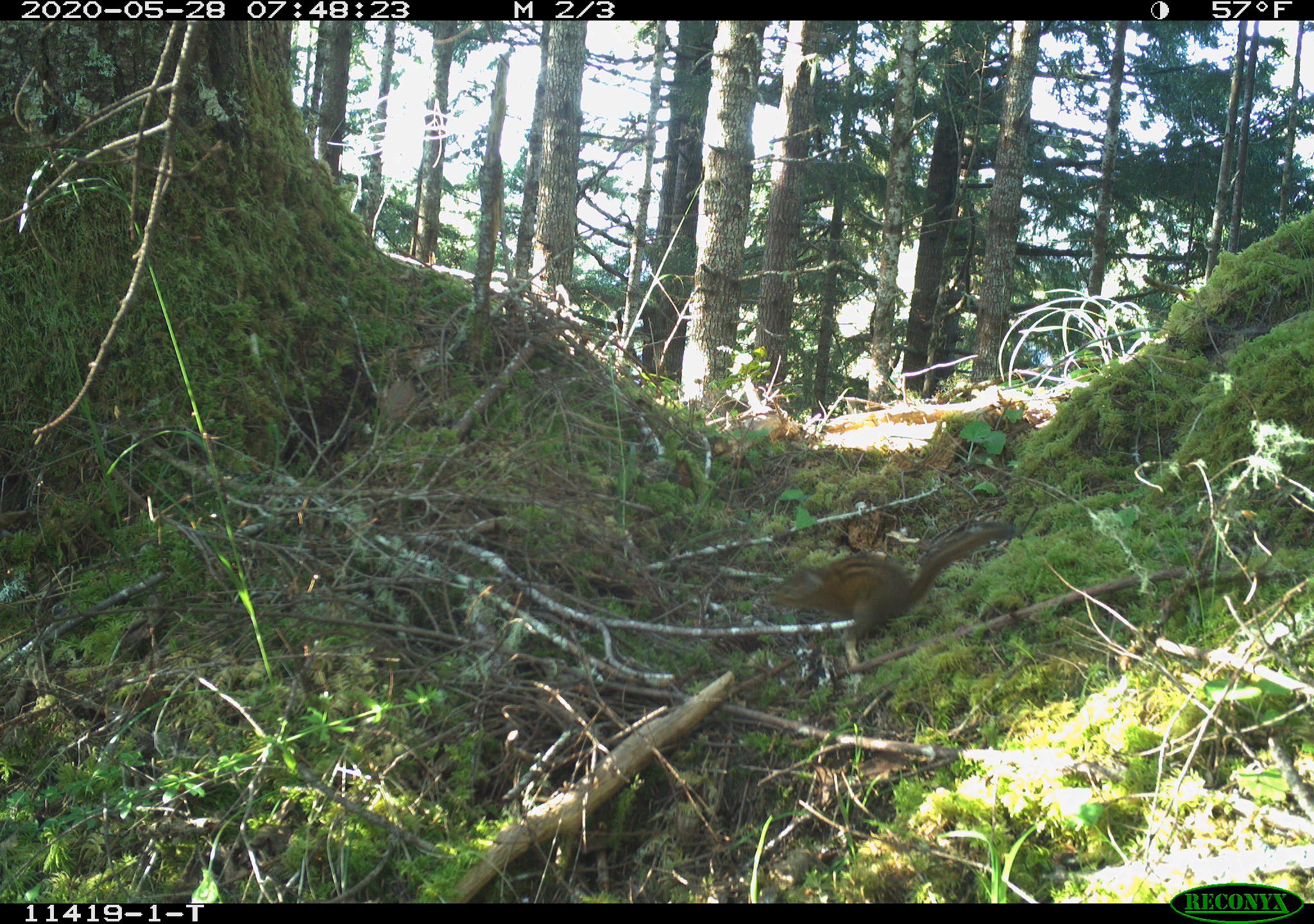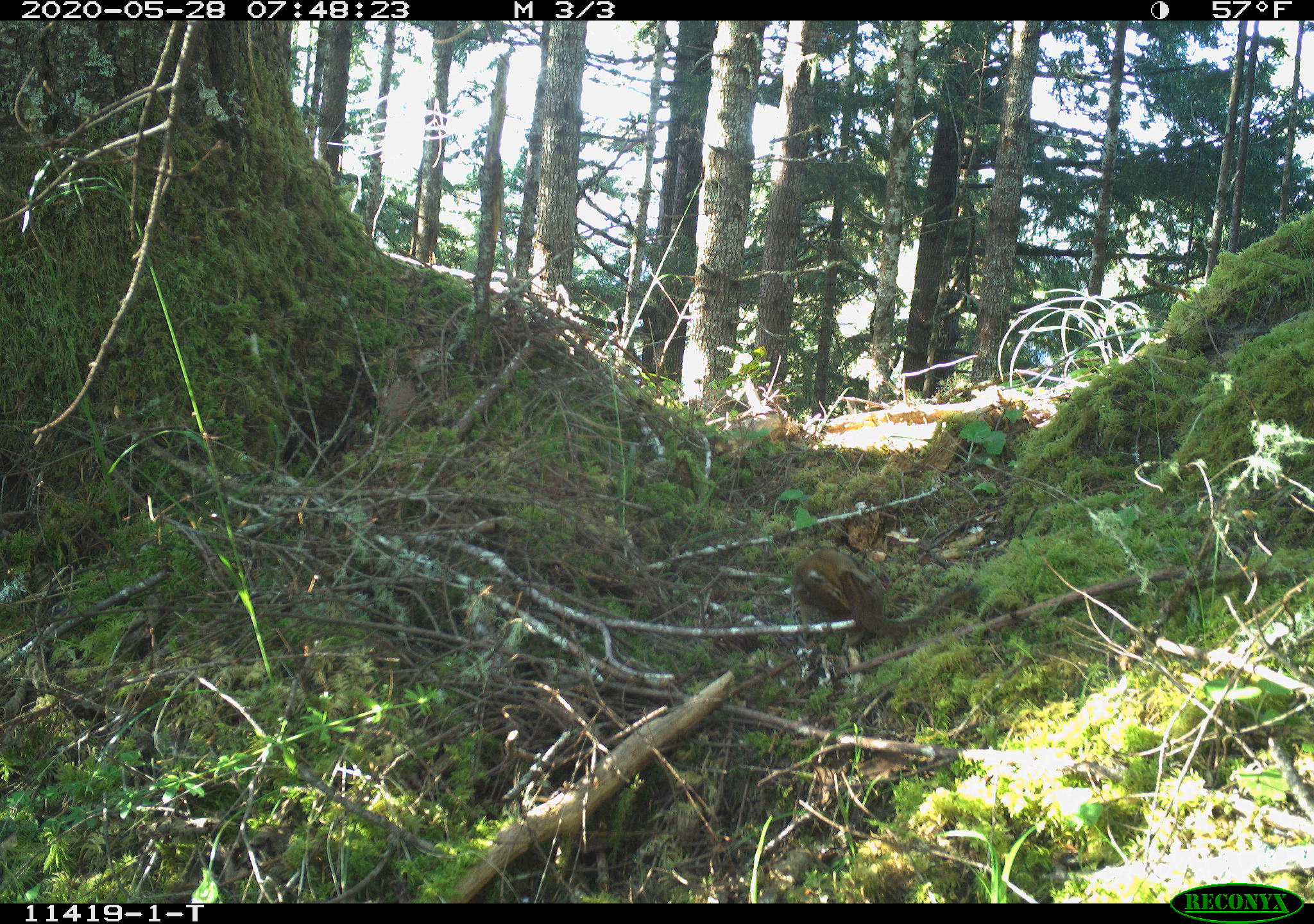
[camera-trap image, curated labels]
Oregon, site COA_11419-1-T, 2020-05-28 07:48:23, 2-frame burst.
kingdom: Animalia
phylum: Chordata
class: Mammalia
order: Rodentia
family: Sciuridae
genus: Neotamias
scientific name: Neotamias townsendii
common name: townsend's chipmunk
Townsend's chipmunk (Neotamias townsendii).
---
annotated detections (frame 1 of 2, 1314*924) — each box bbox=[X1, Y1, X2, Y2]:
townsend's chipmunk: bbox=[767, 520, 1018, 643]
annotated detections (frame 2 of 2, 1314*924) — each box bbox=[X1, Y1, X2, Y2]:
townsend's chipmunk: bbox=[783, 541, 982, 642]